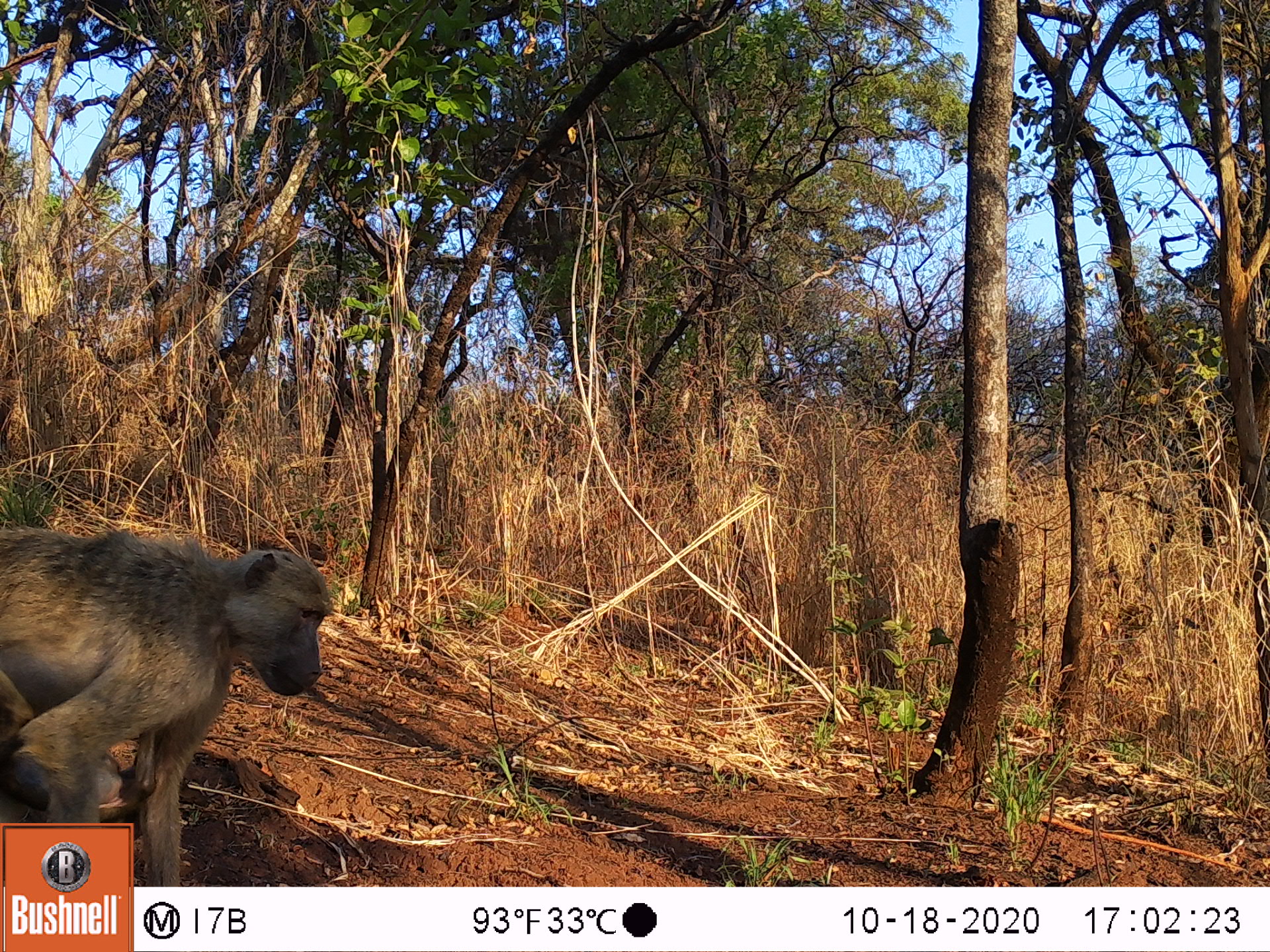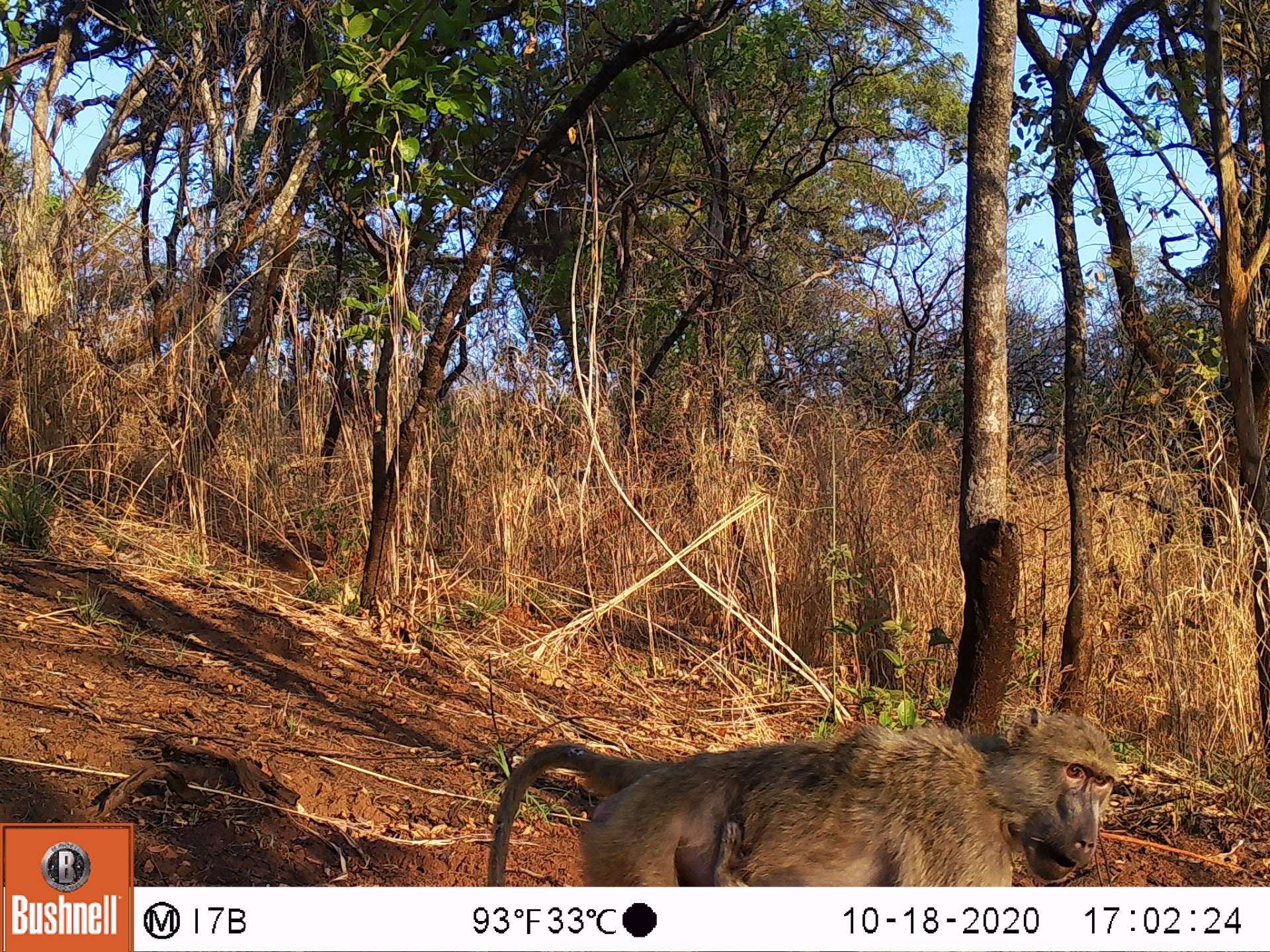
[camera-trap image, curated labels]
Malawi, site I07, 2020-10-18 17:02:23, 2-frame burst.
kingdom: Animalia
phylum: Chordata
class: Mammalia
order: Primates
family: Cercopithecidae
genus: Papio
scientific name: Papio cynocephalus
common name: yellow baboon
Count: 1.